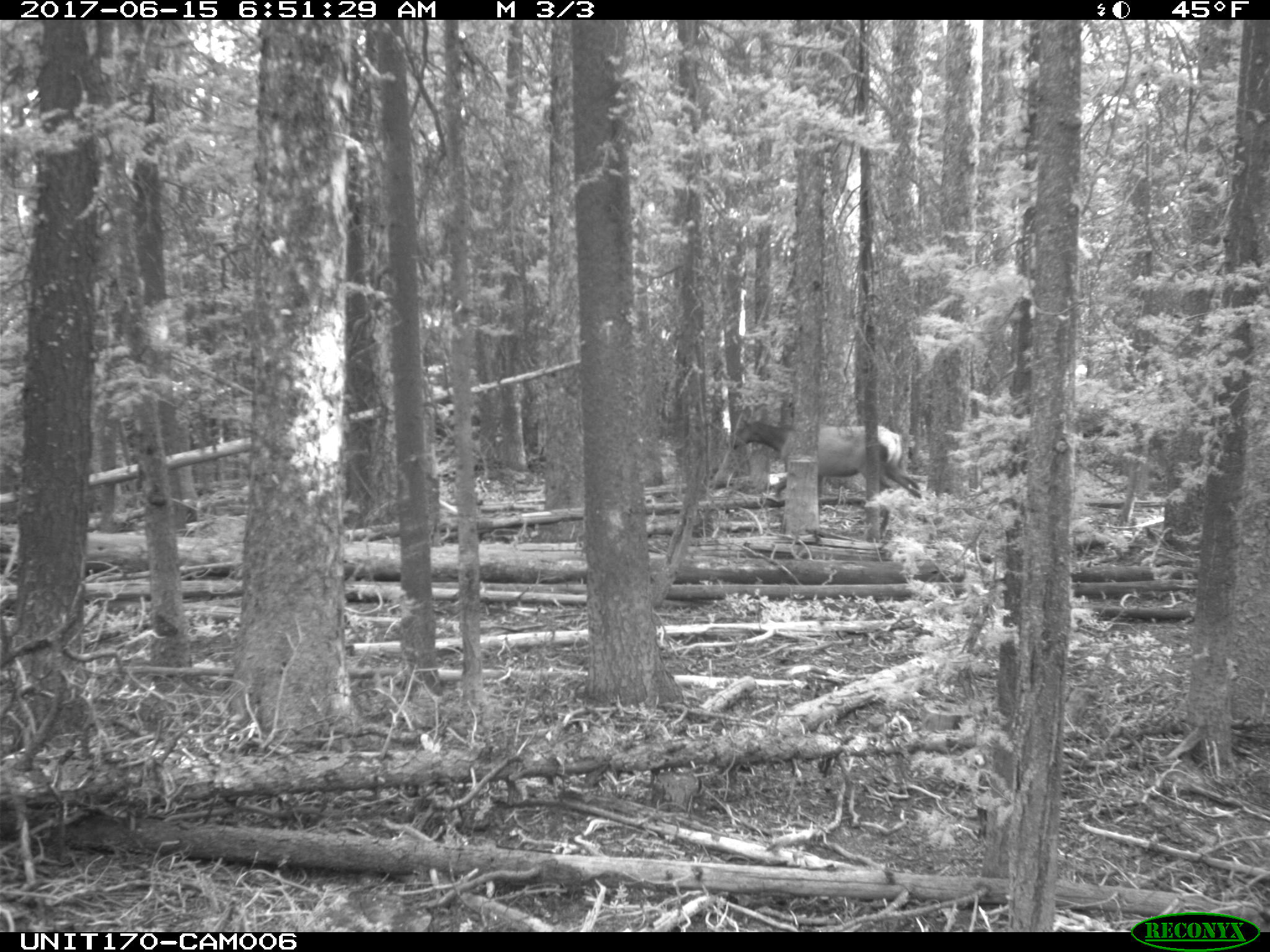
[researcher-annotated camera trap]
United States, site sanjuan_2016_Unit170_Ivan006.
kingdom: Animalia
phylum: Chordata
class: Mammalia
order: Artiodactyla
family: Cervidae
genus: Cervus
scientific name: Cervus elaphus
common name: red deer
Cervus elaphus (red deer).